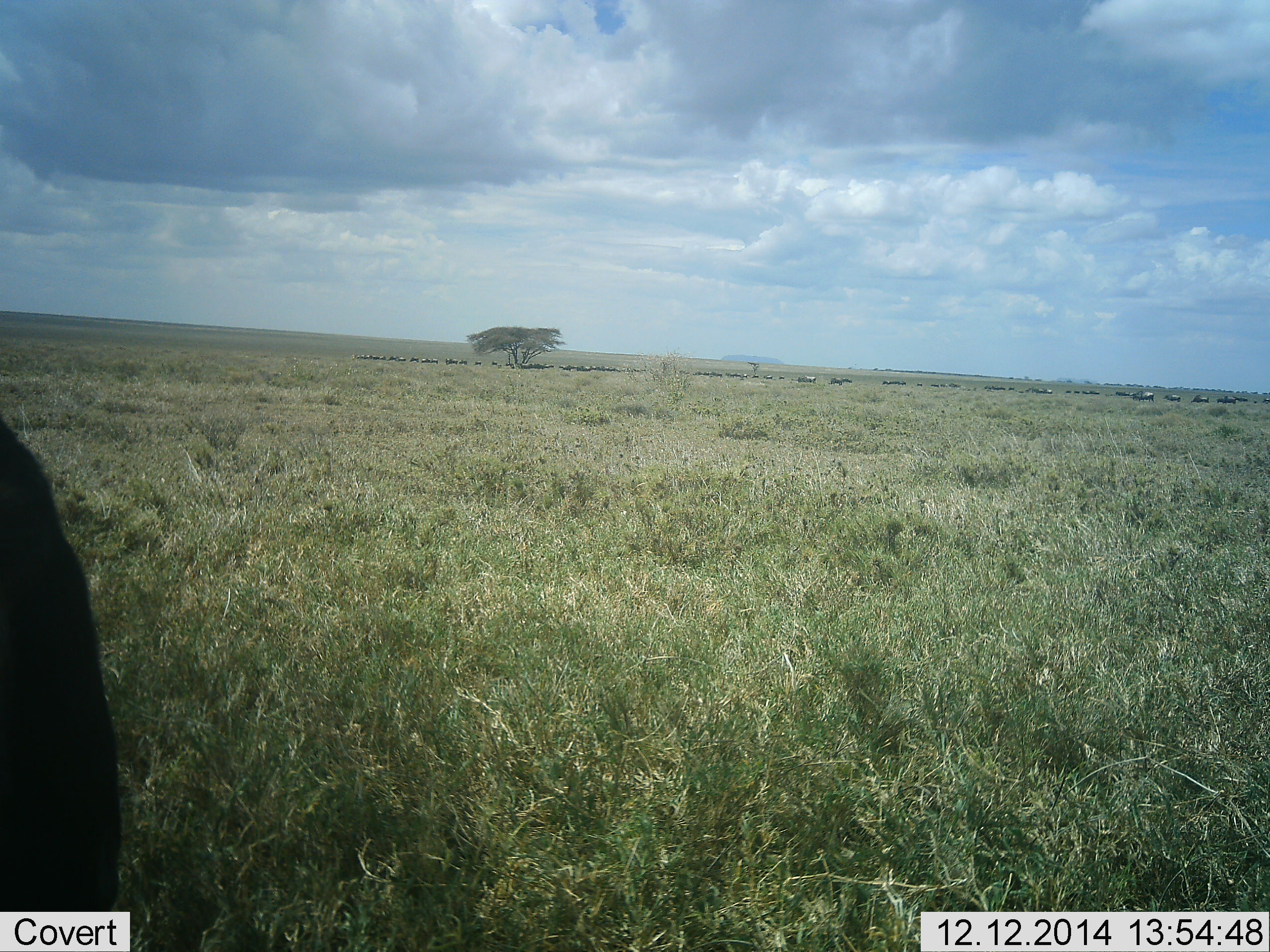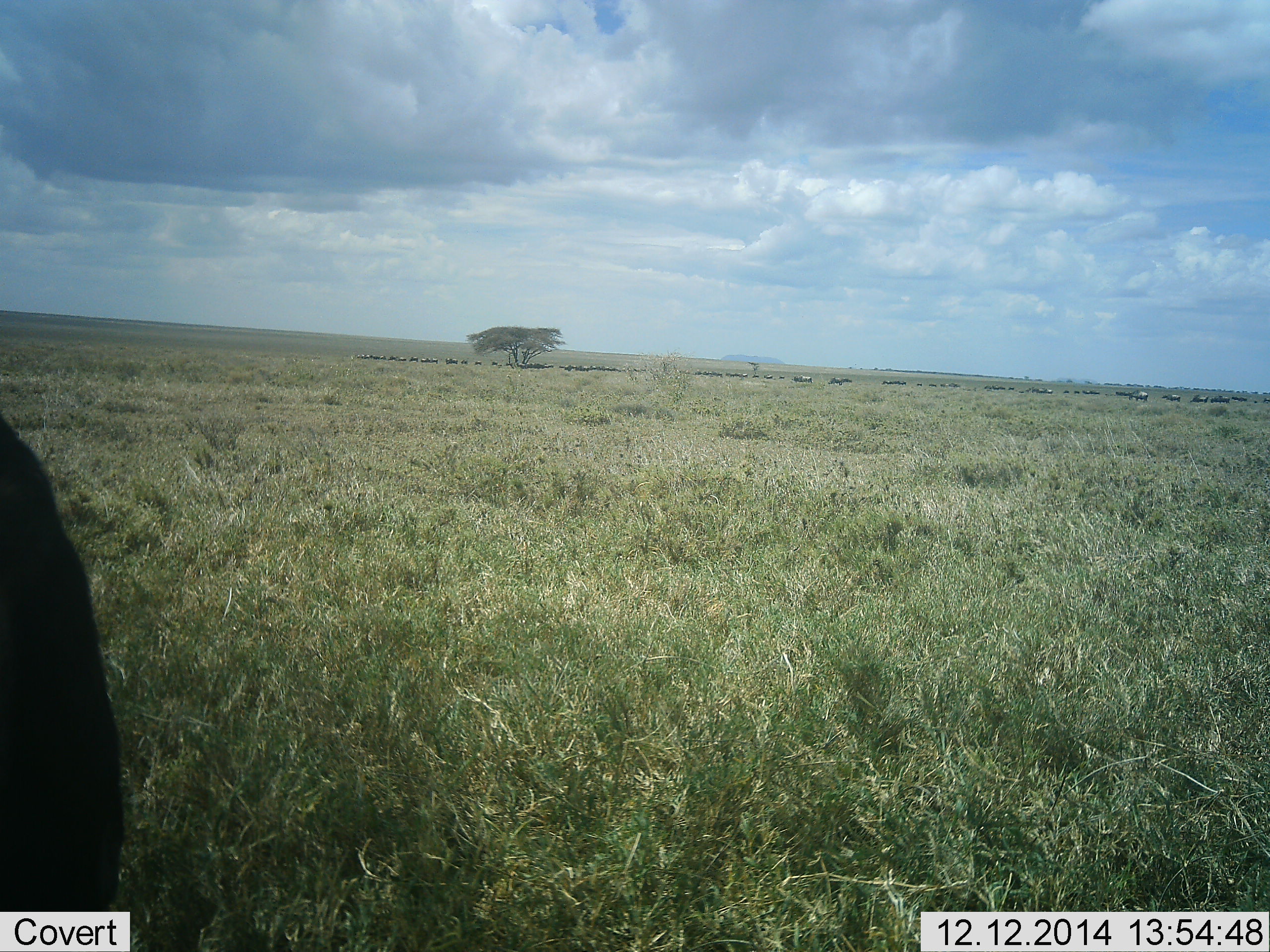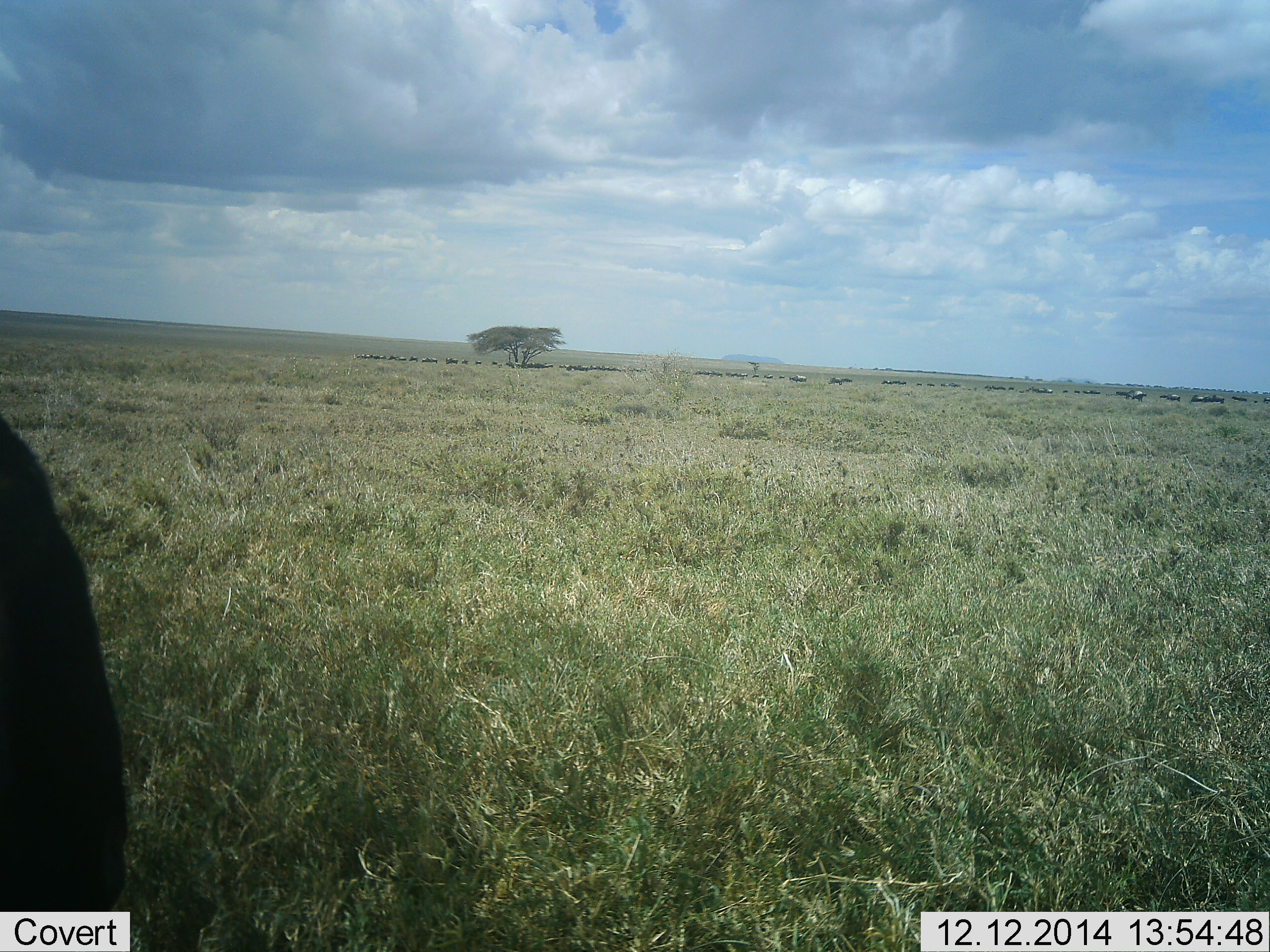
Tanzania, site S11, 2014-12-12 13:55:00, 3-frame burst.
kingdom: Animalia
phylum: Chordata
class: Mammalia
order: Artiodactyla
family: Bovidae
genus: Connochaetes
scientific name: Connochaetes taurinus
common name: blue wildebeest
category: wildebeest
Wildebeest (blue wildebeest) (Connochaetes taurinus), count 11-50. Behavior (volunteer vote fractions): standing 91%, resting 18%, moving 45%, interacting 9%. Young present (vote fraction): 0%. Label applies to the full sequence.